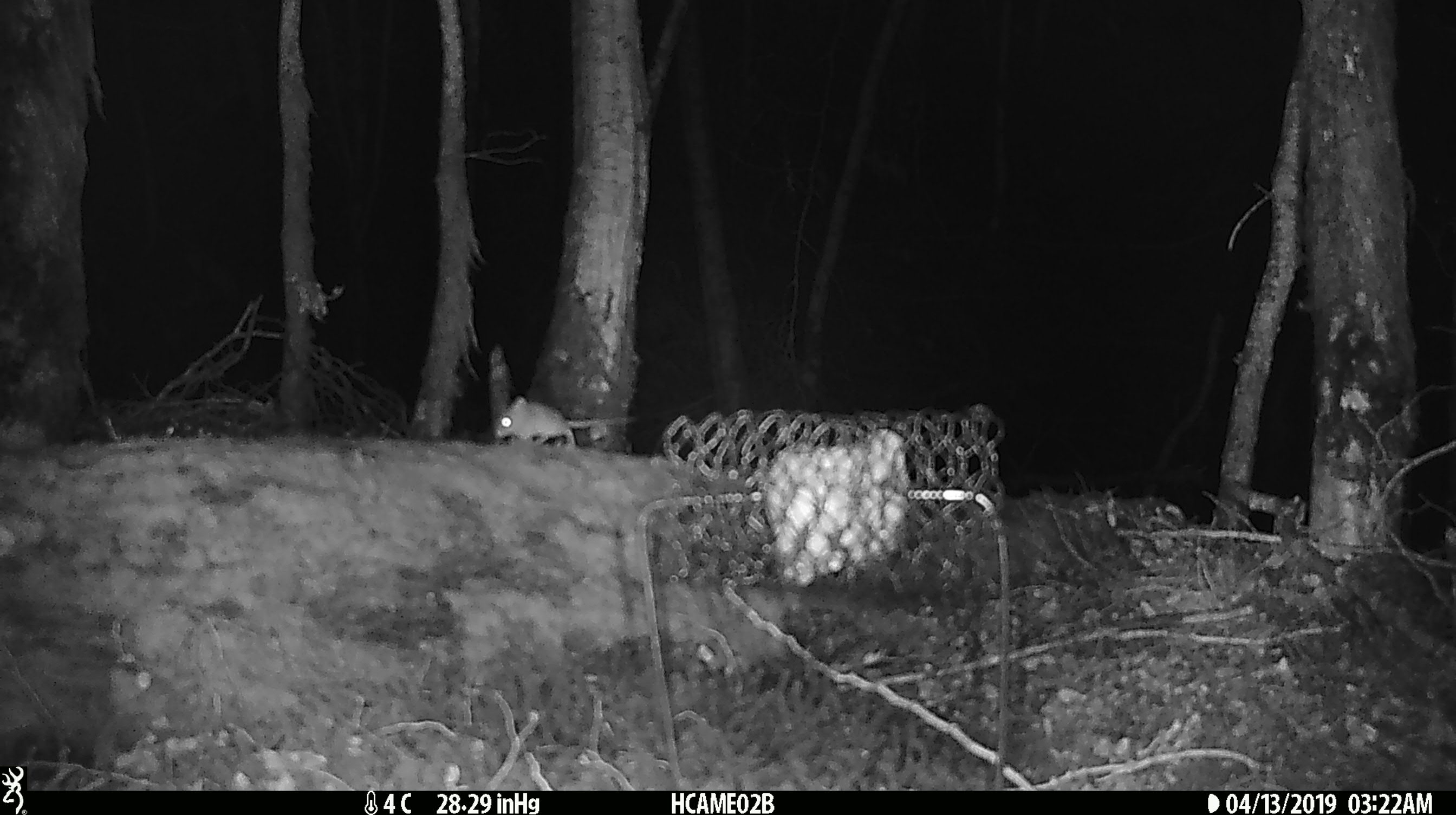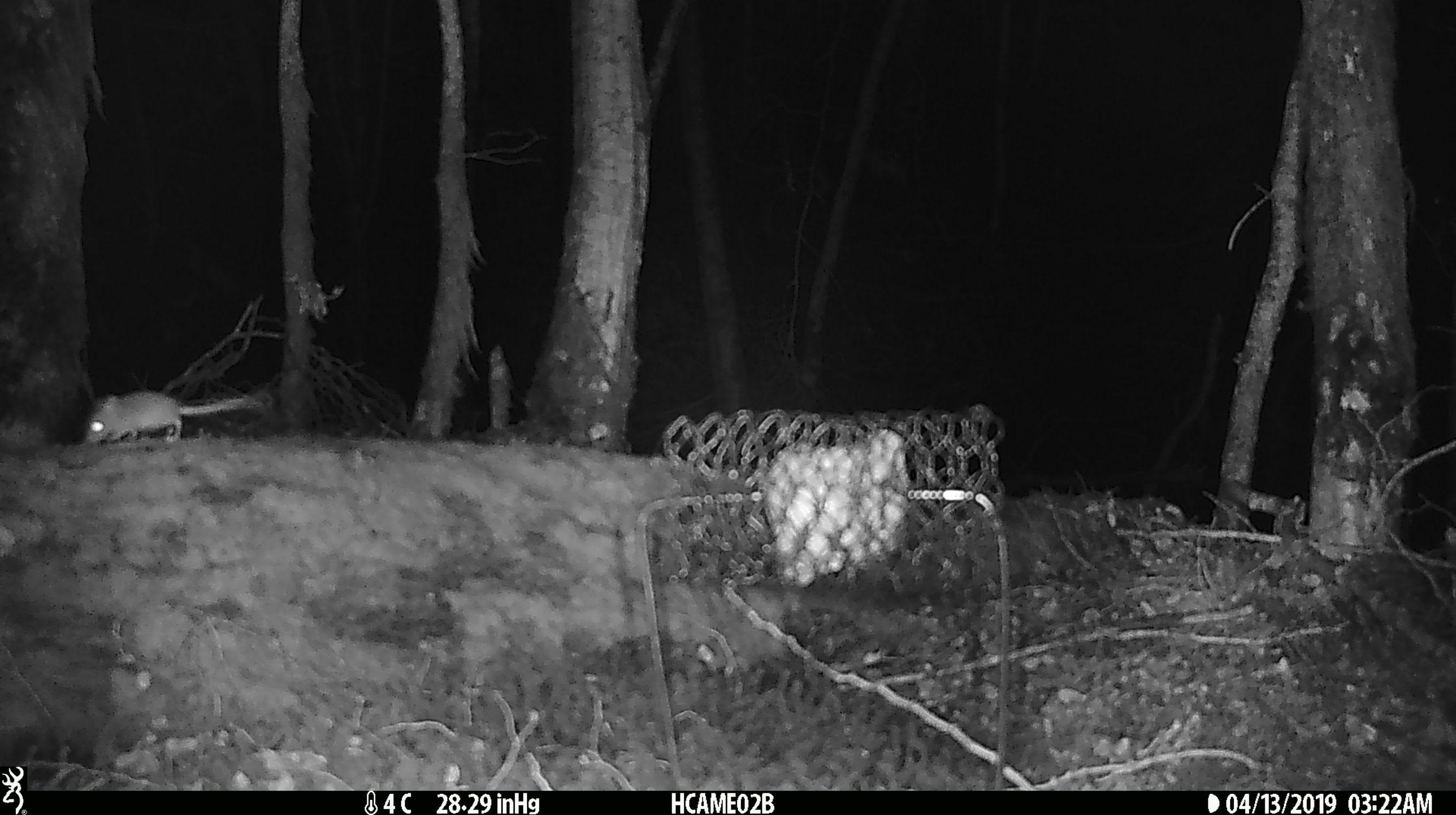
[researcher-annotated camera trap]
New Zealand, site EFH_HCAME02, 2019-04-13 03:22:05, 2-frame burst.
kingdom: Animalia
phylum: Chordata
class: Mammalia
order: Rodentia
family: Muridae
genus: Mus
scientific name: Mus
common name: mouse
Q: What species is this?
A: Mouse (Mus).